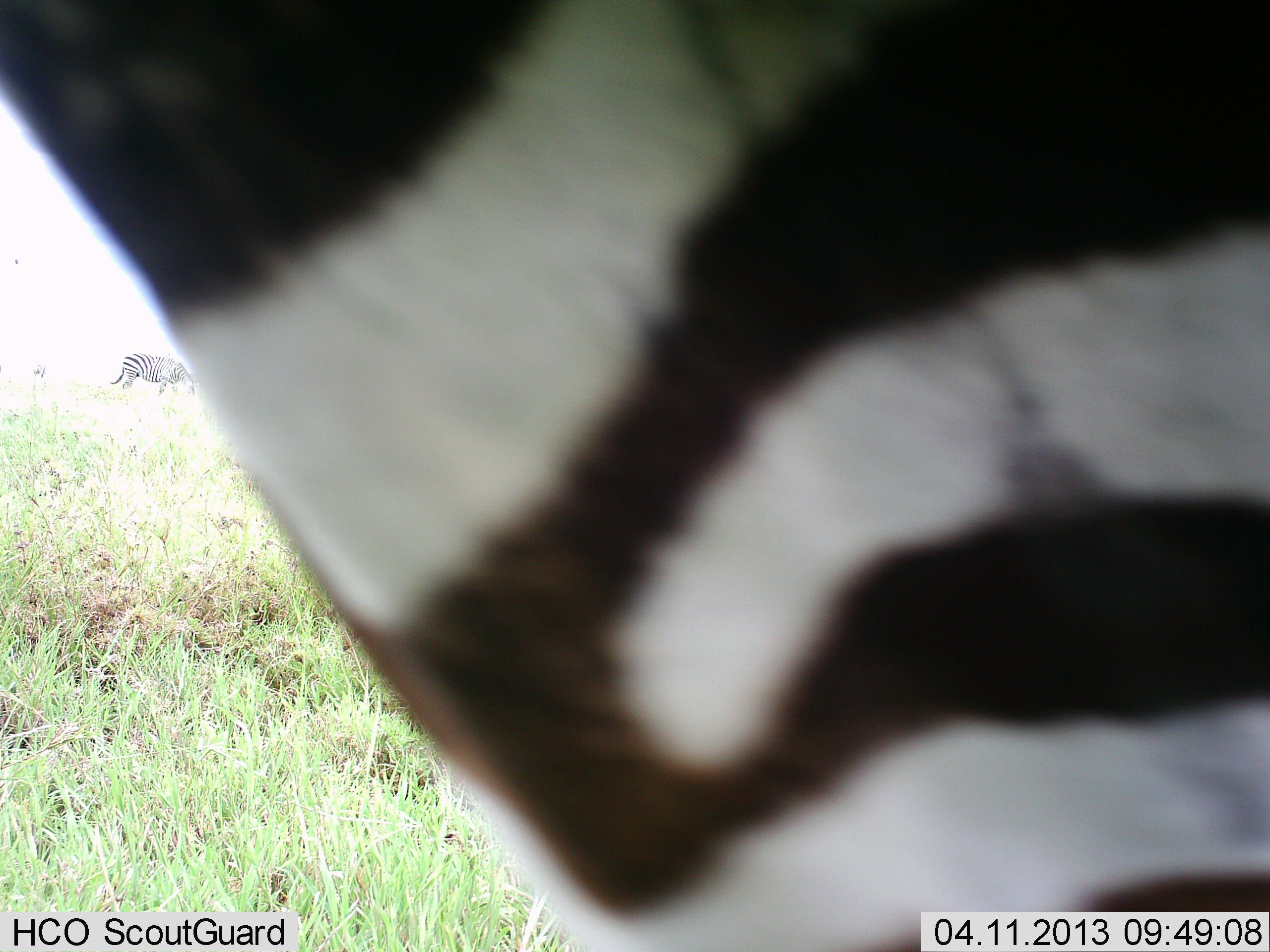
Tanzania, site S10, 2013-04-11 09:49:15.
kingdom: Animalia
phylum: Chordata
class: Mammalia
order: Perissodactyla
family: Equidae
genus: Equus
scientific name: Equus quagga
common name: plains zebra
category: zebra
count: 2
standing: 90%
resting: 0%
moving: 0%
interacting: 0%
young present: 0%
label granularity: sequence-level